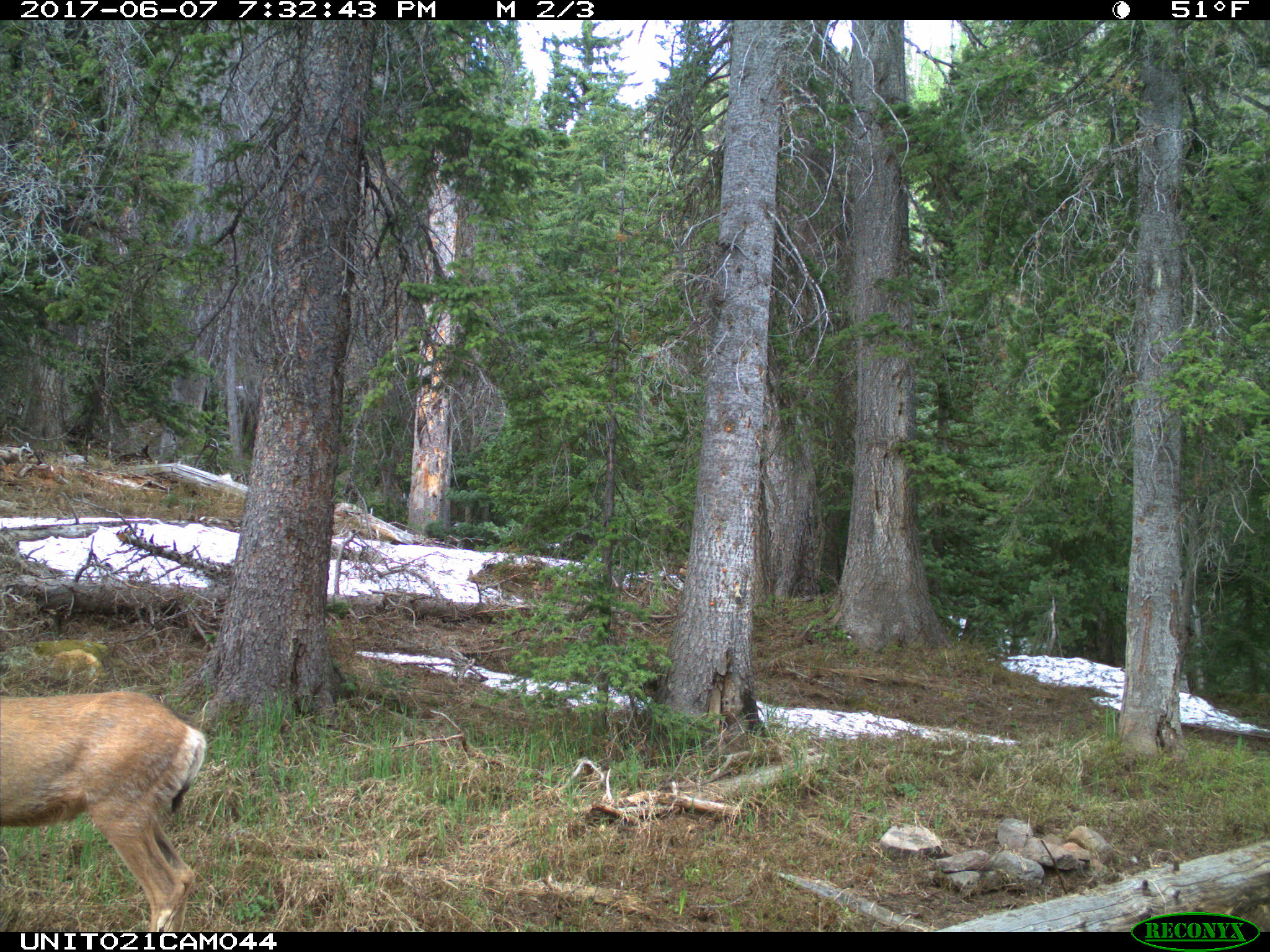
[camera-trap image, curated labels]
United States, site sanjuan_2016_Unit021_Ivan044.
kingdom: Animalia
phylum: Chordata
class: Mammalia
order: Artiodactyla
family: Cervidae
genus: Odocoileus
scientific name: Odocoileus hemionus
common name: mule deer